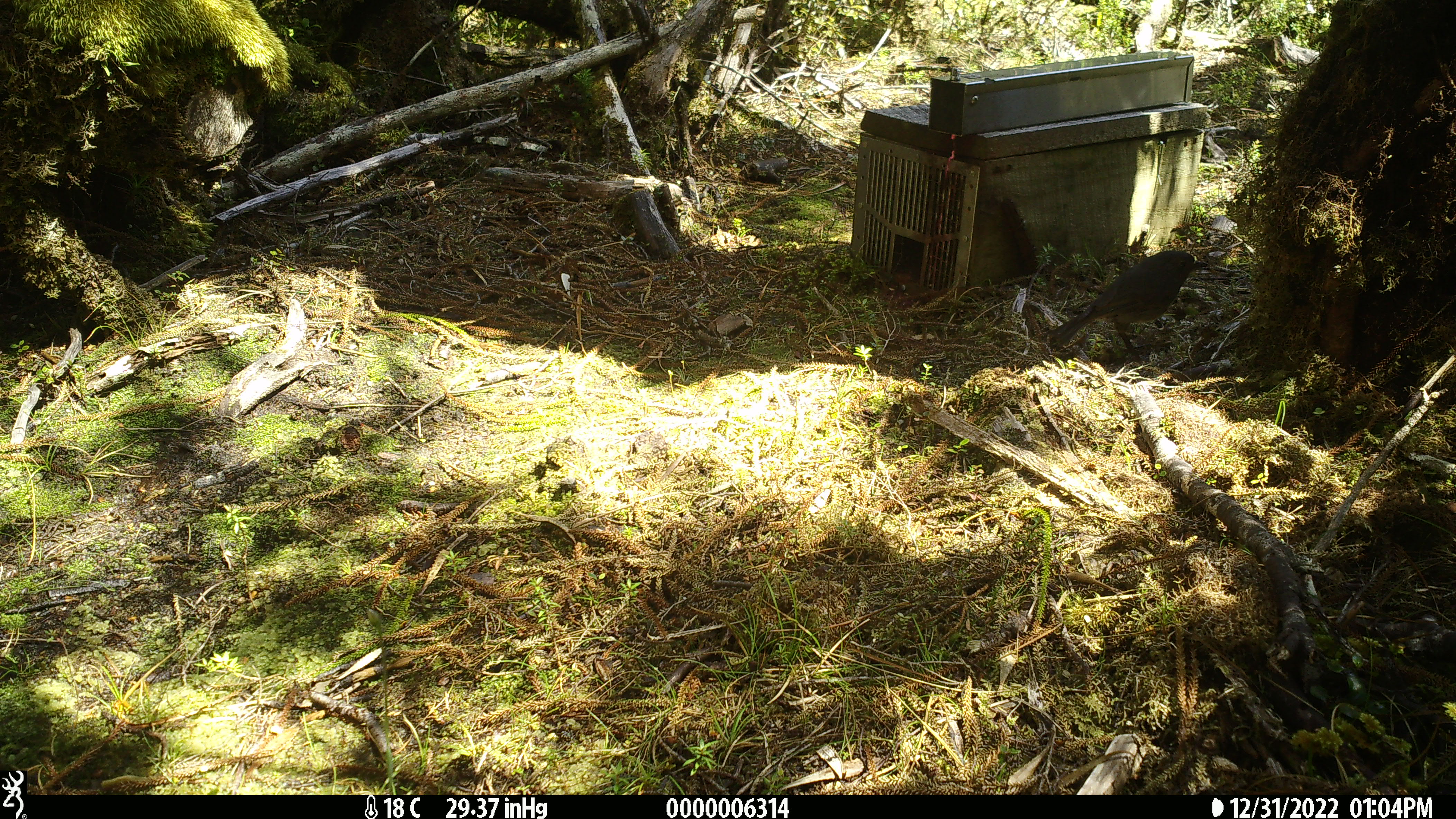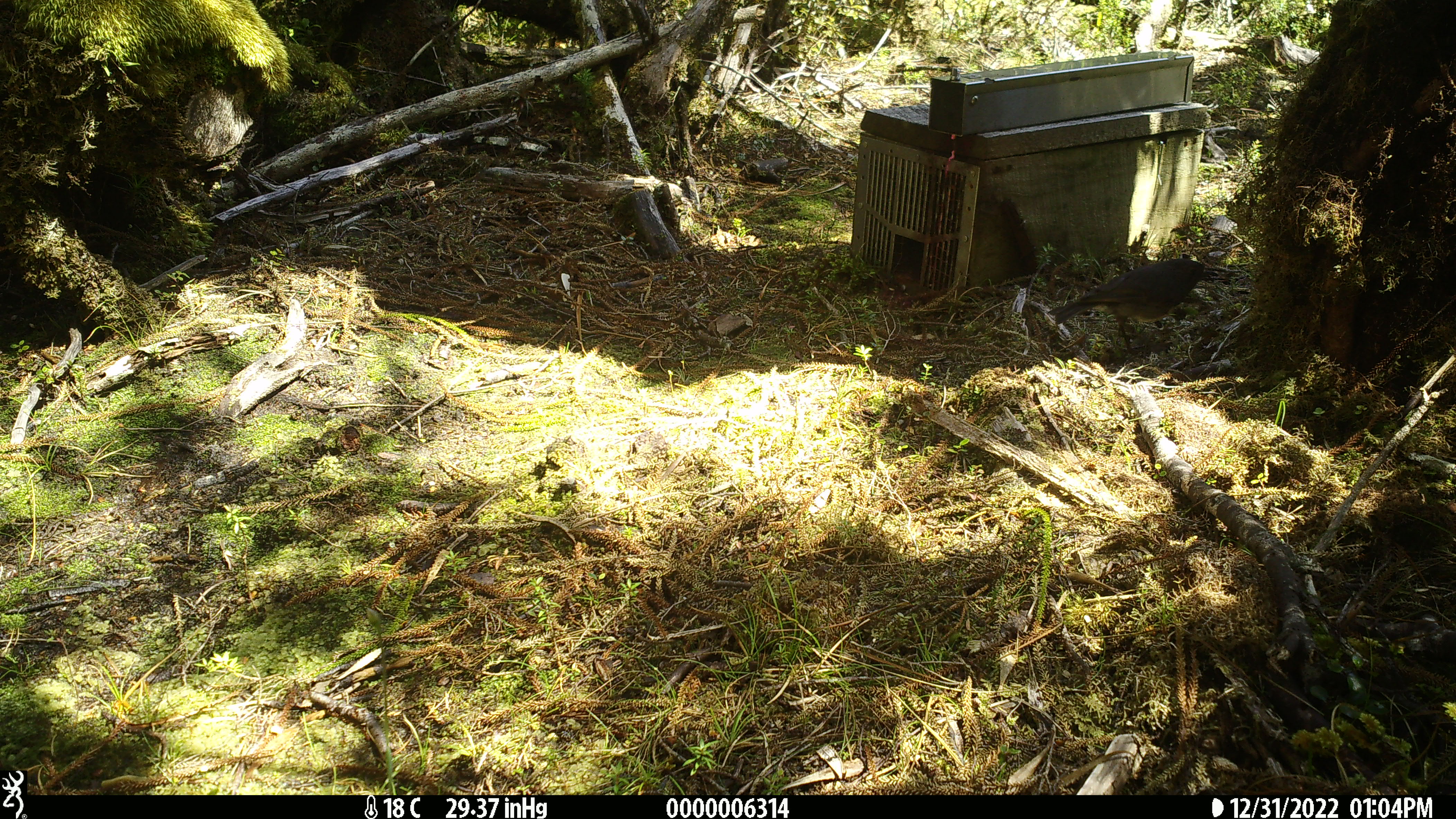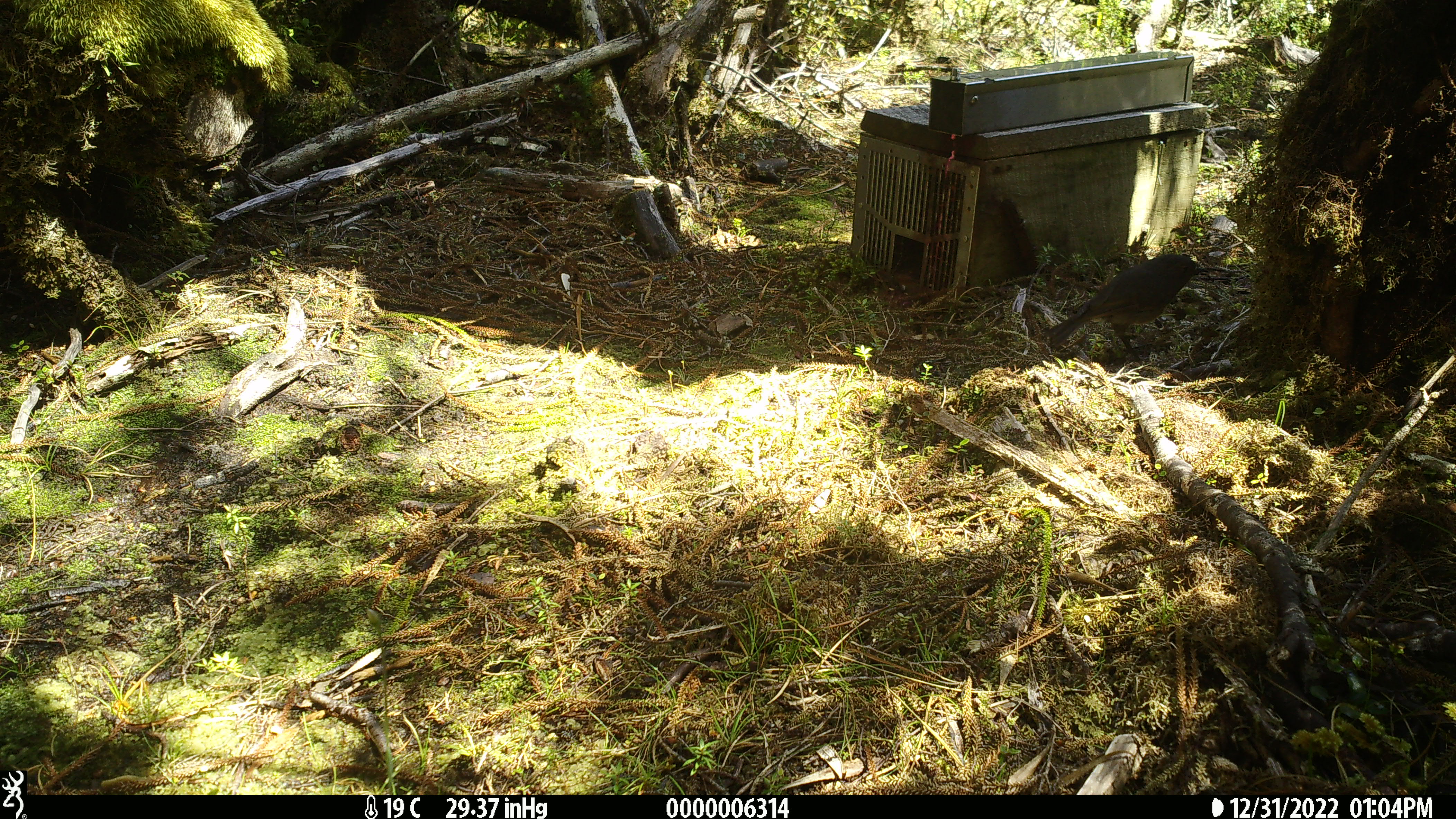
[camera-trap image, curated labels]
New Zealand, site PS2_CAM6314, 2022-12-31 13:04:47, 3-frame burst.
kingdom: Animalia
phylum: Chordata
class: Aves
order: Passeriformes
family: Petroicidae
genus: Petroica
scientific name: Petroica australis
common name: new zealand robin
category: robin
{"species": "robin (new zealand robin) (Petroica australis)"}